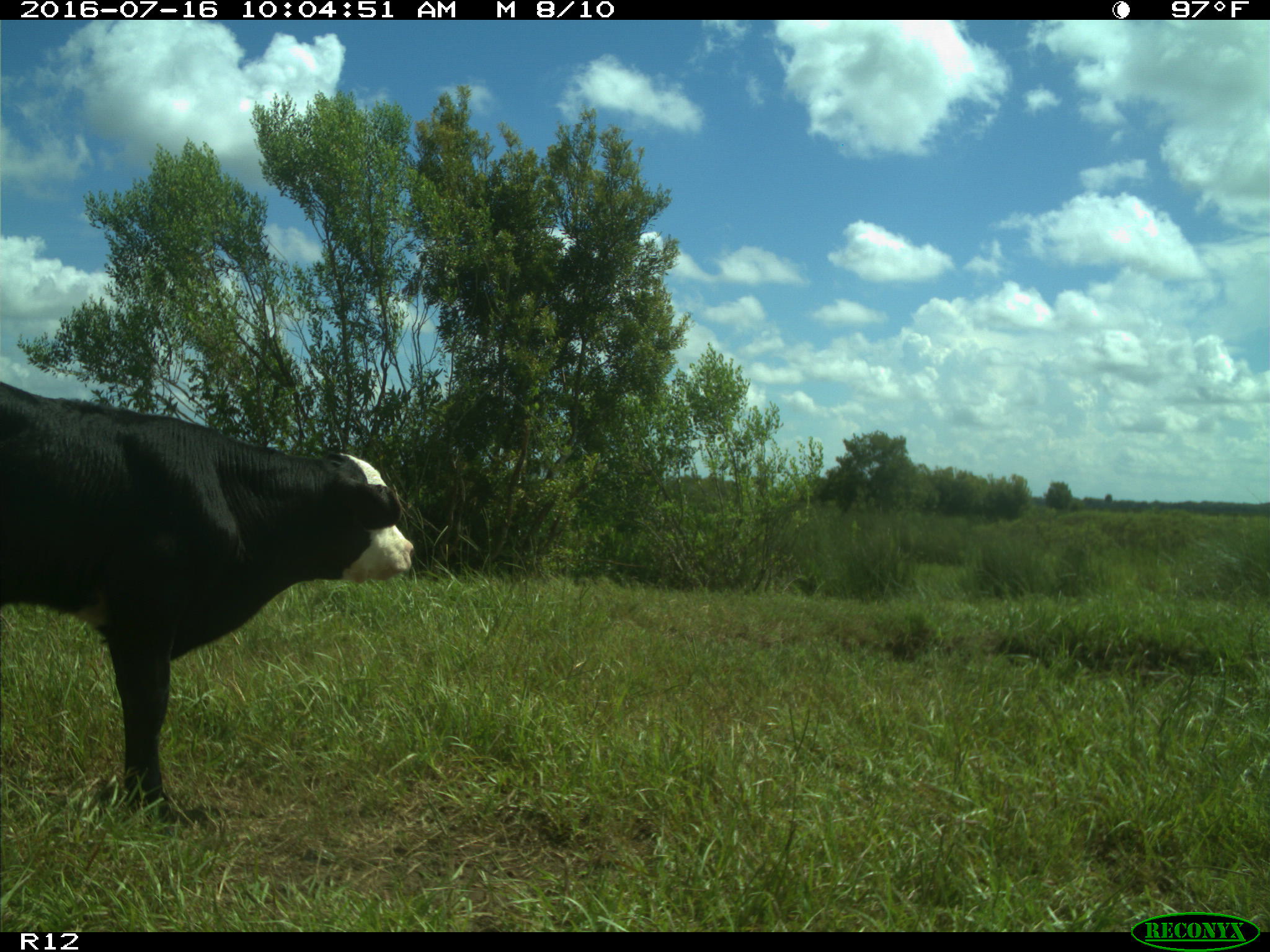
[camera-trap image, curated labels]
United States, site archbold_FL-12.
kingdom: Animalia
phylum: Chordata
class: Mammalia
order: Artiodactyla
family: Bovidae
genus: Bos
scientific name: Bos taurus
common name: domestic cow